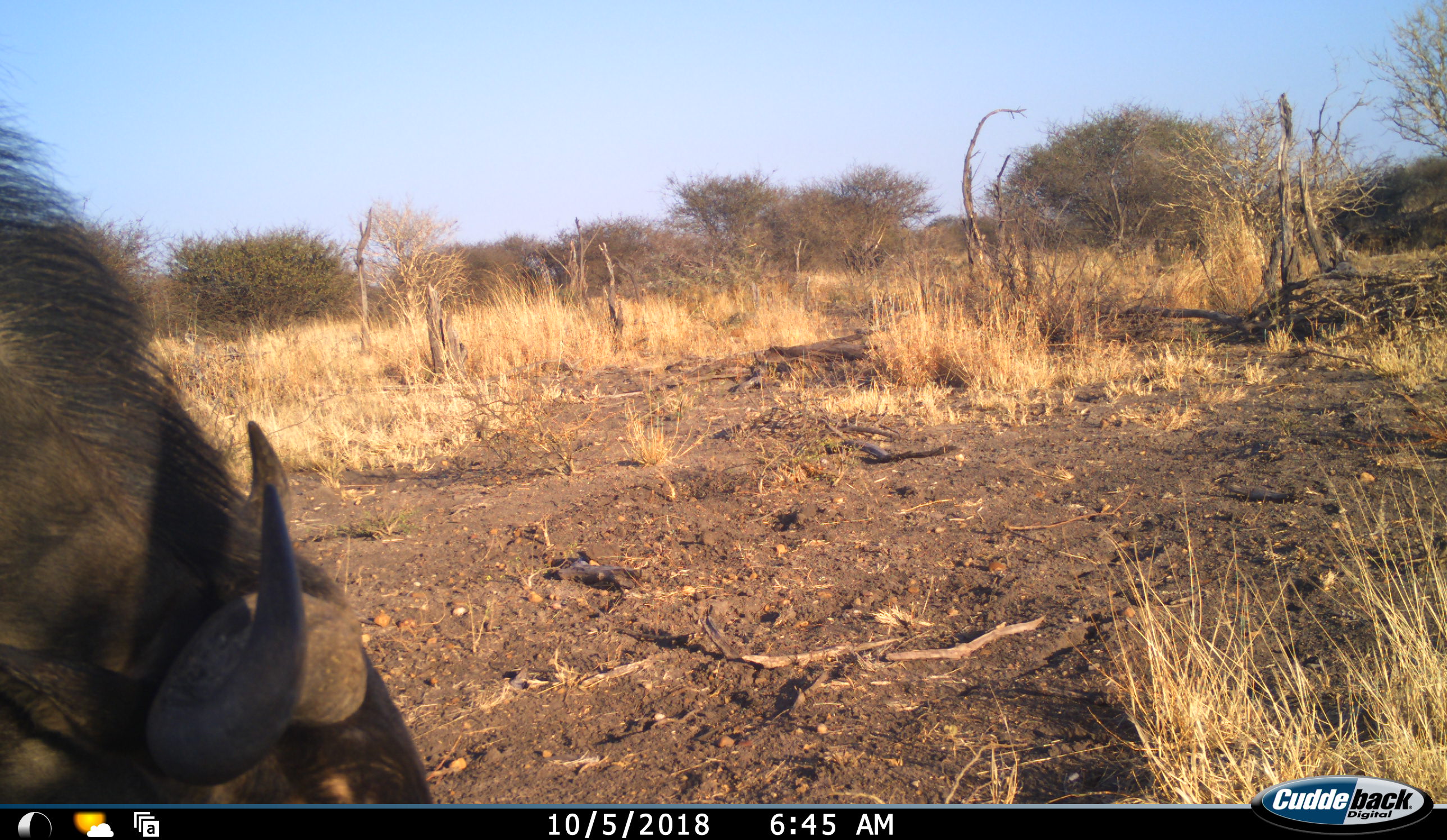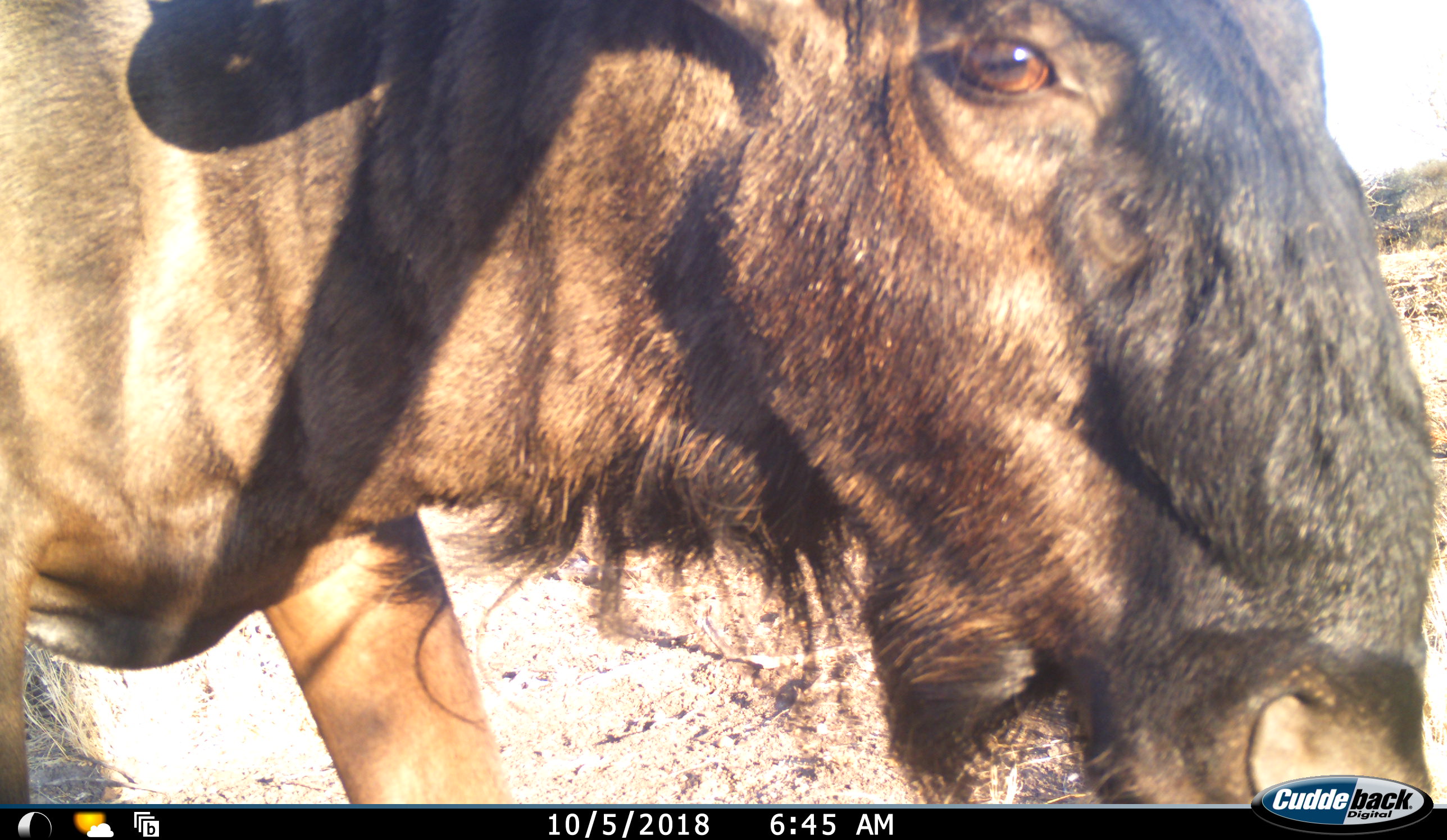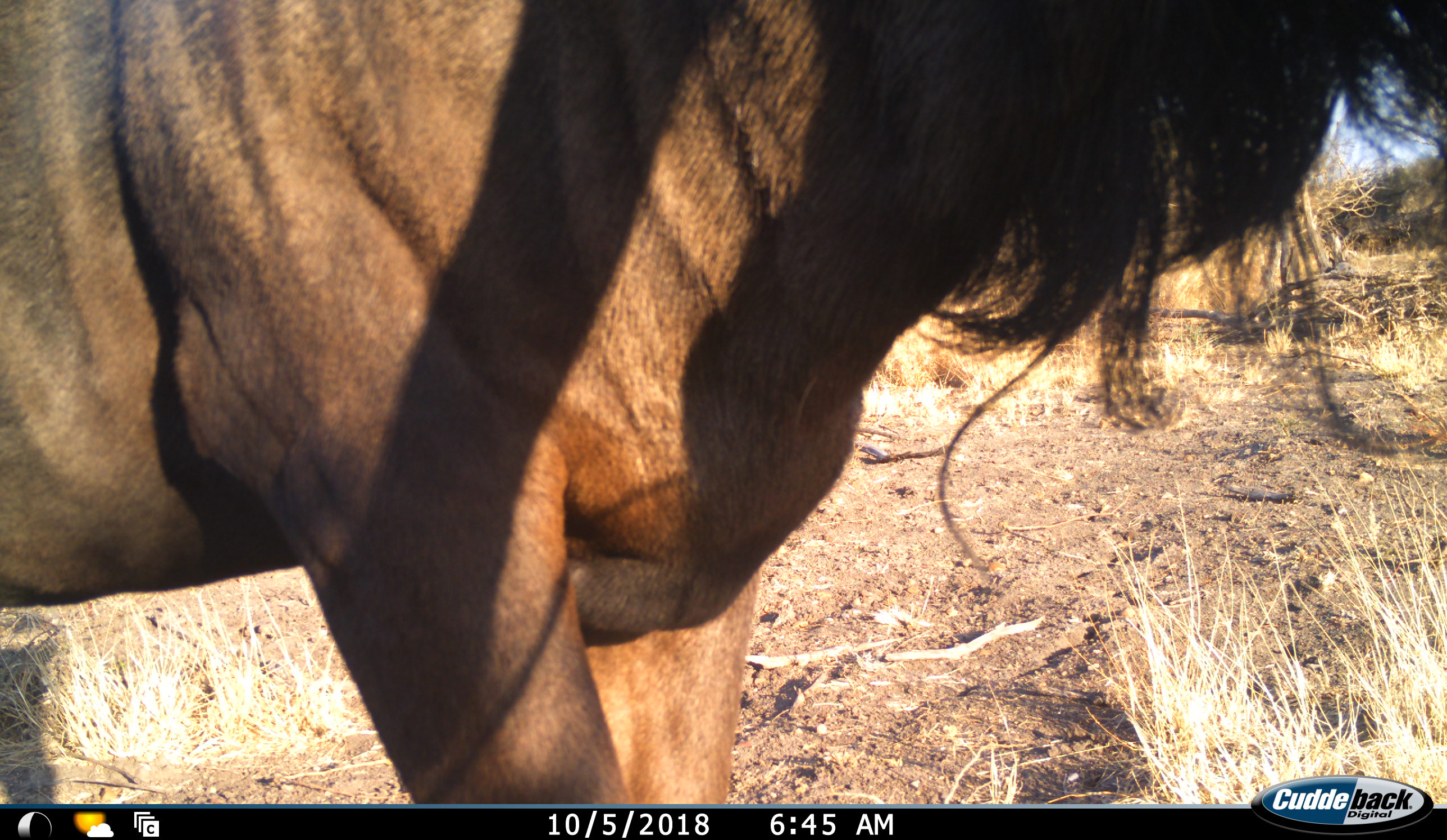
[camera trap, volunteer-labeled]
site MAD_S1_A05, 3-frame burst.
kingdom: Animalia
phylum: Chordata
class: Mammalia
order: Artiodactyla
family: Bovidae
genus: Connochaetes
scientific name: Connochaetes taurinus taurinus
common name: blue wildebeest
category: wildebeestblue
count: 1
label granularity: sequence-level